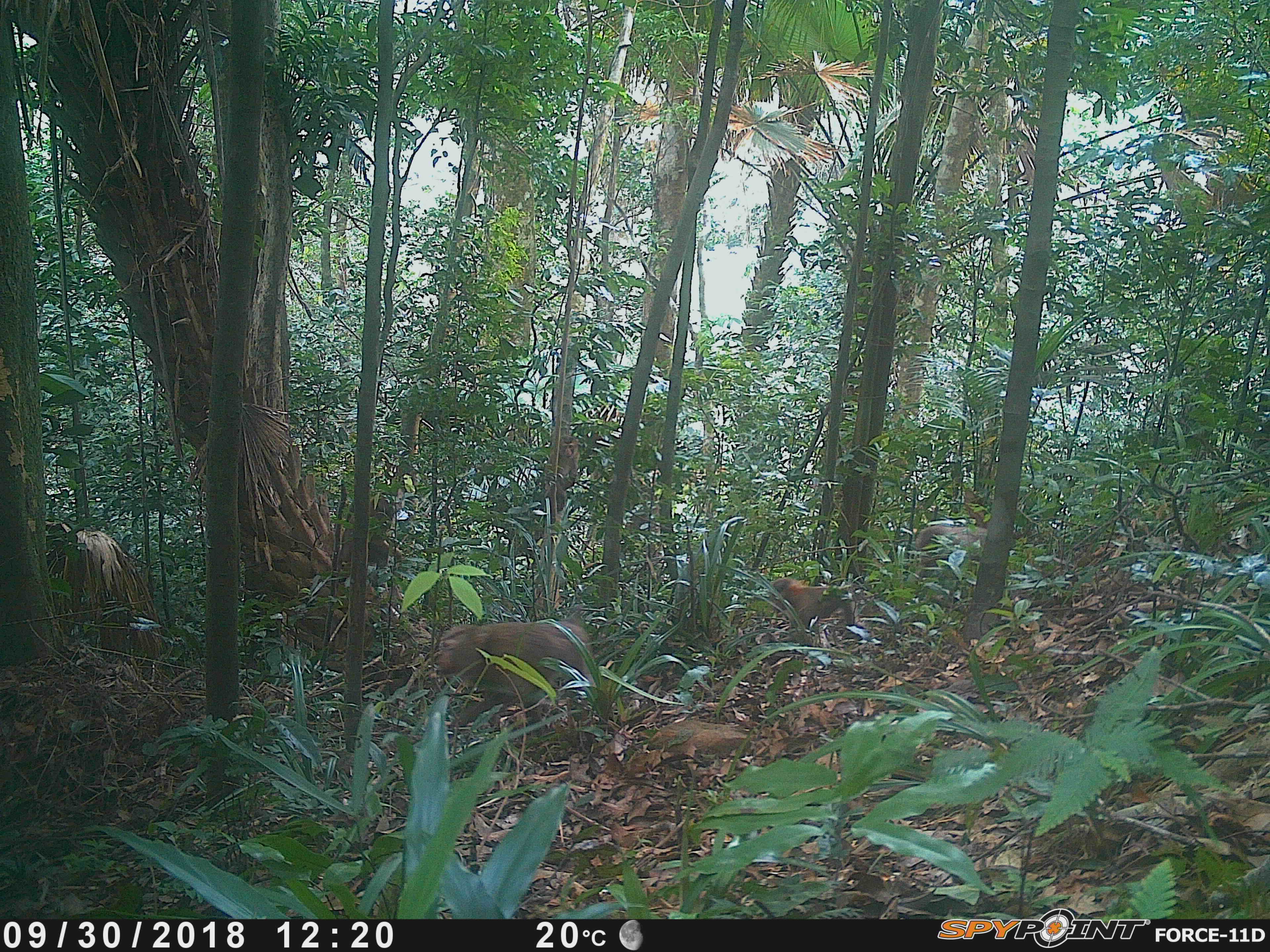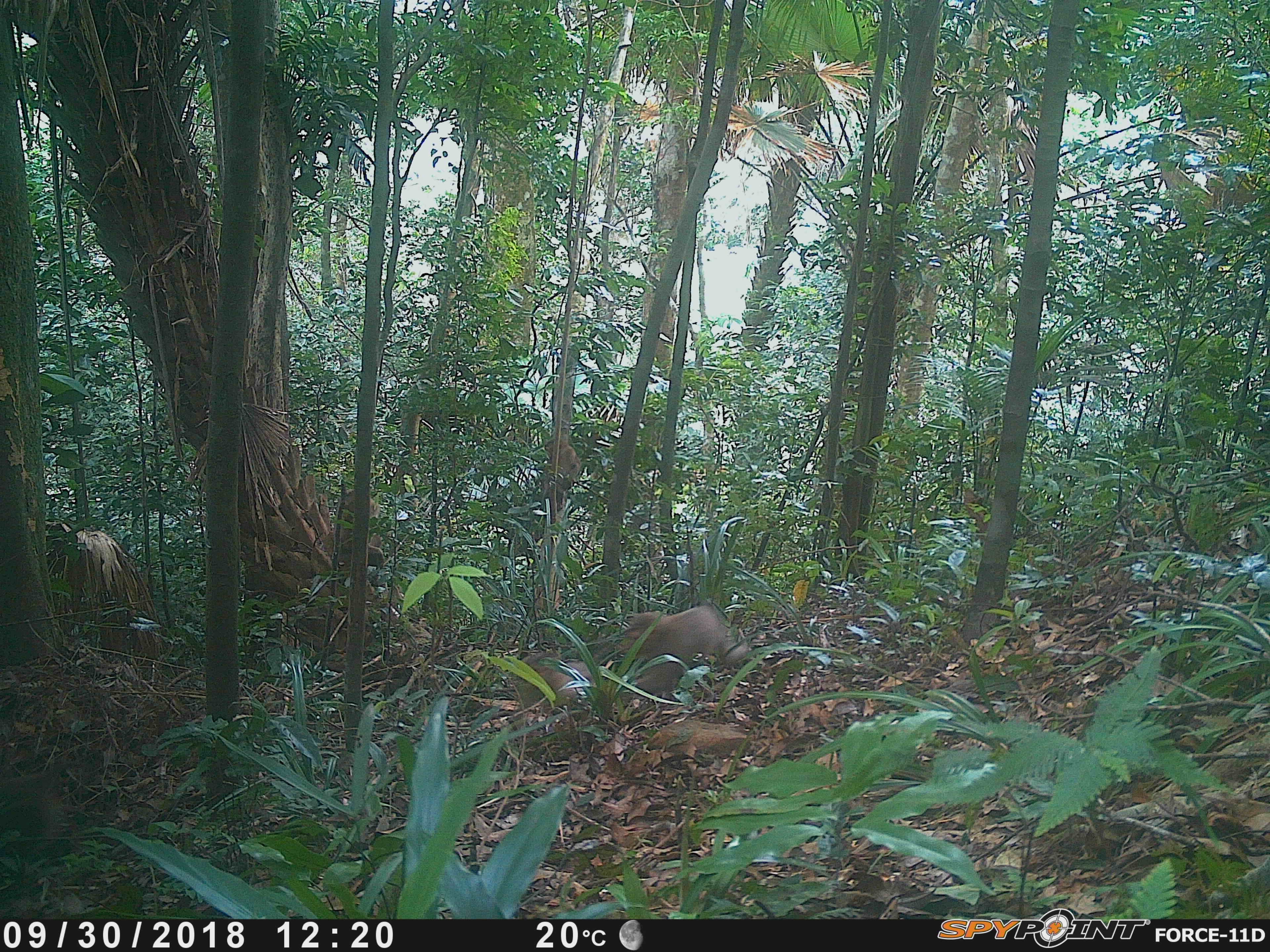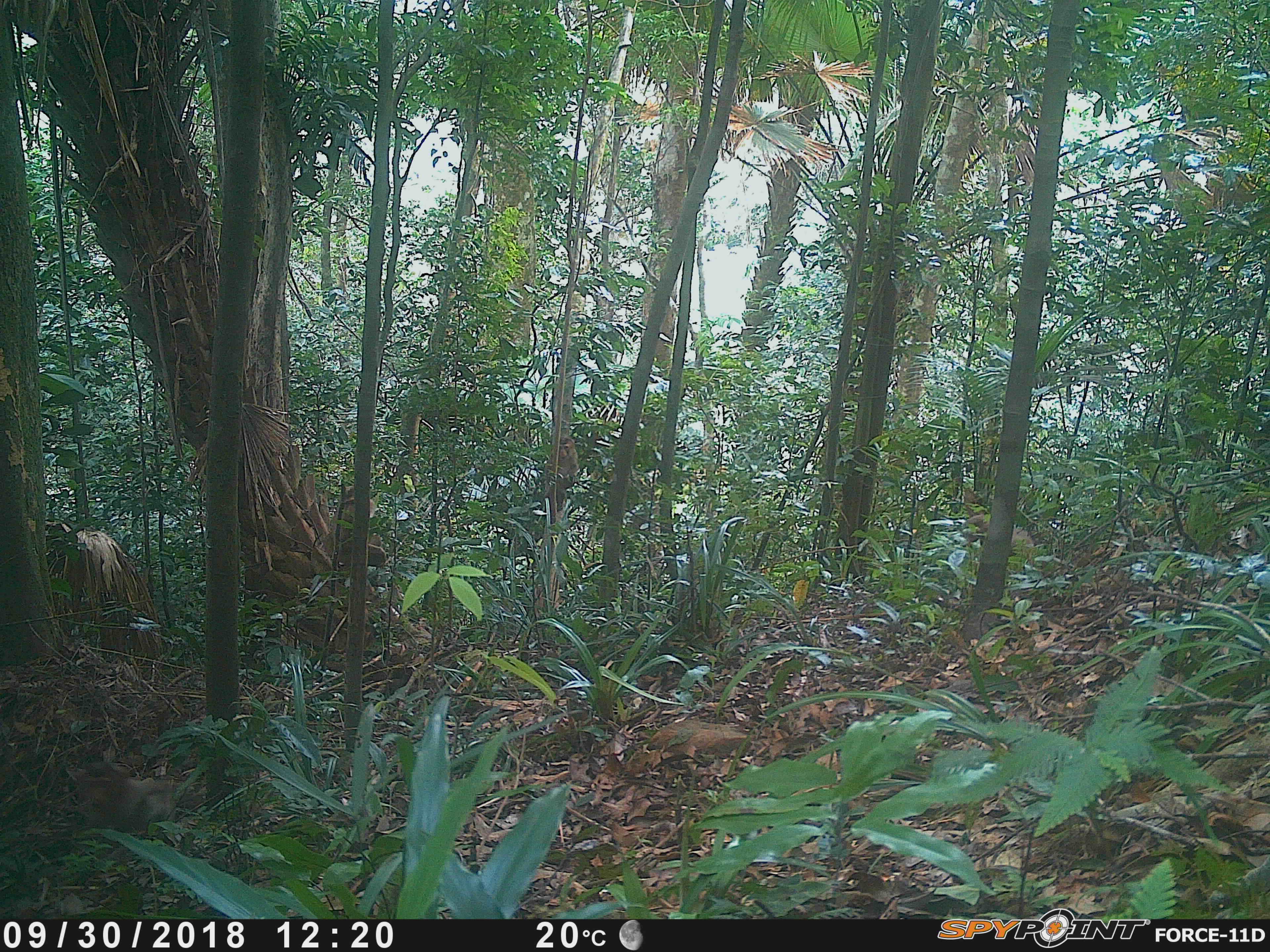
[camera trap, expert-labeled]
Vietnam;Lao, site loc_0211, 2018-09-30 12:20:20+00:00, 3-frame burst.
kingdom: Animalia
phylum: Chordata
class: Mammalia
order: Primates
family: Cercopithecidae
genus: Macaca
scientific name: Macaca nemestrina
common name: pig-tailed macaque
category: pig tailed macaque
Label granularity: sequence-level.